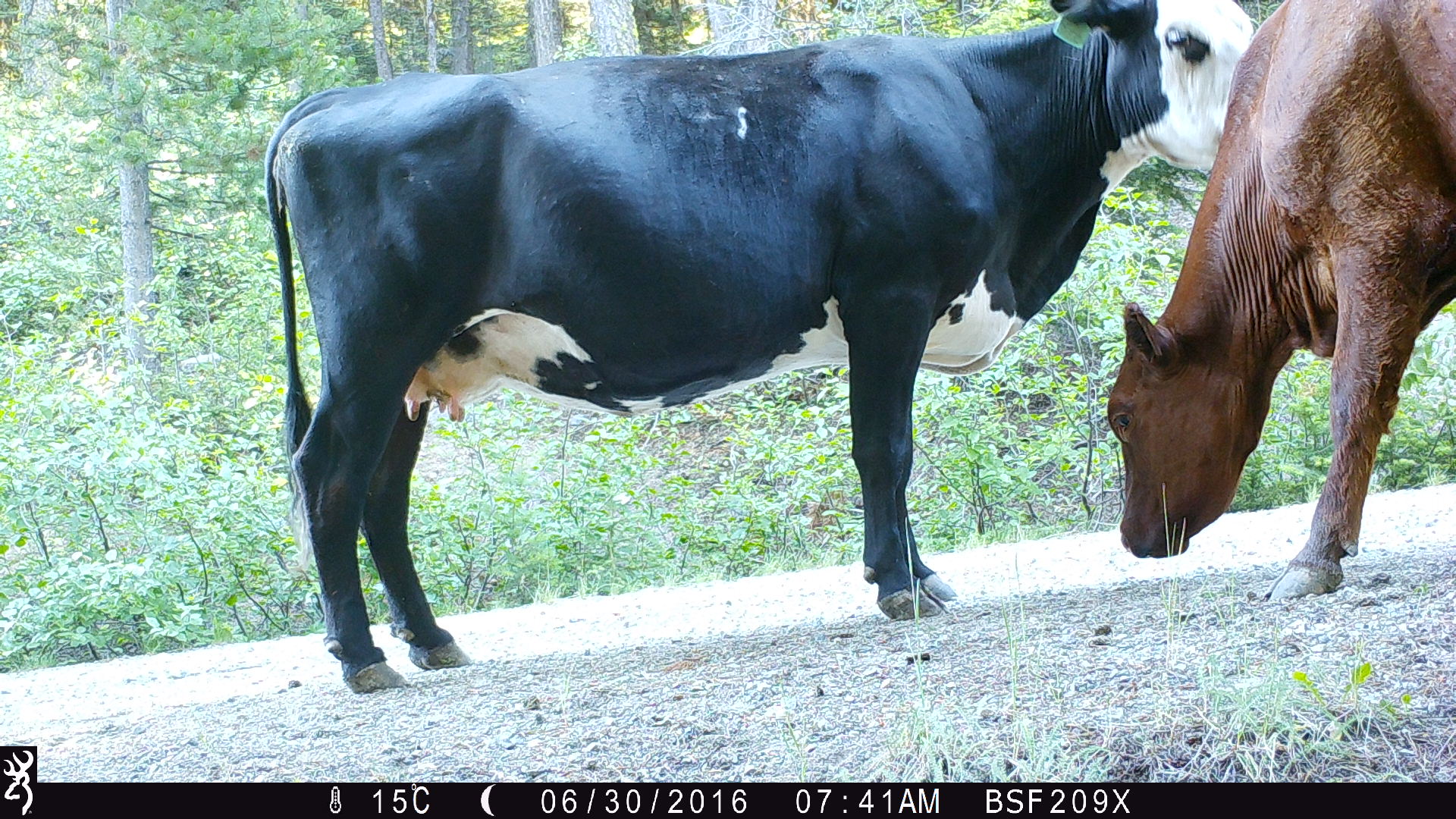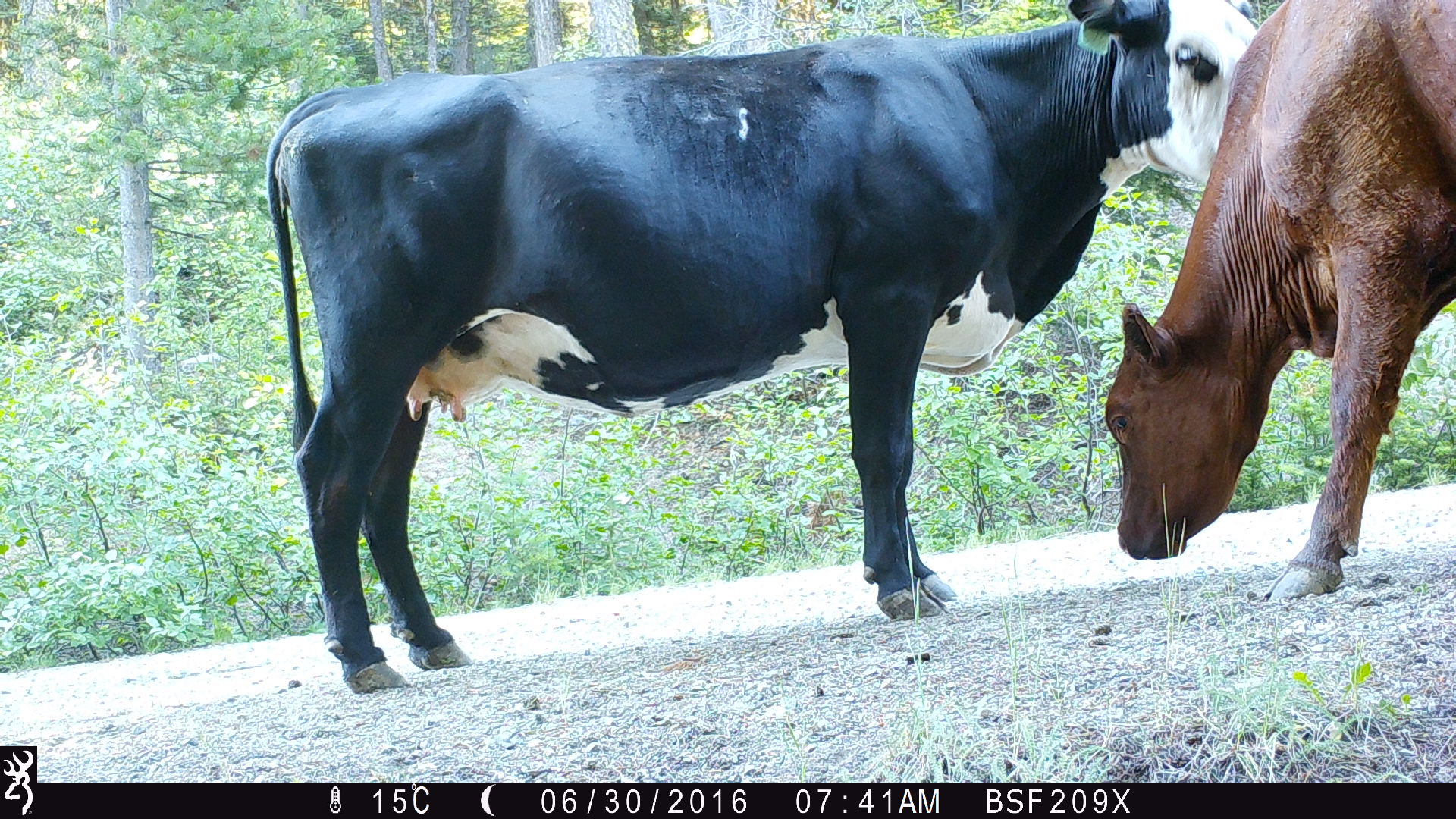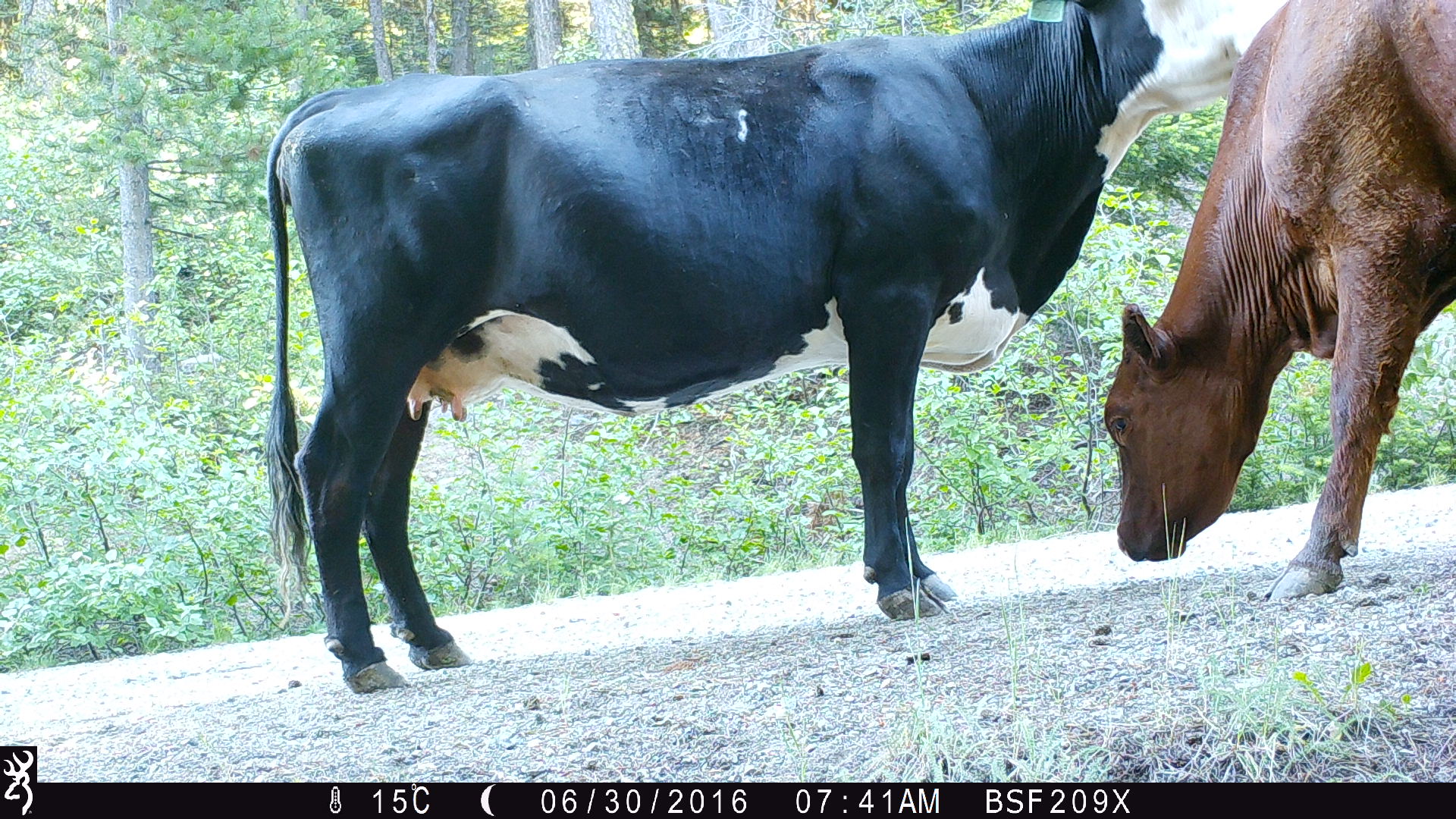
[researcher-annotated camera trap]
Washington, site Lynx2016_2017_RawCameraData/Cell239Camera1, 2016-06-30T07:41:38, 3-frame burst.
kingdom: Animalia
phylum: Chordata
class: Mammalia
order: Artiodactyla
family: Bovidae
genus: Bos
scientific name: Bos taurus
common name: domestic cattle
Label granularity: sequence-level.